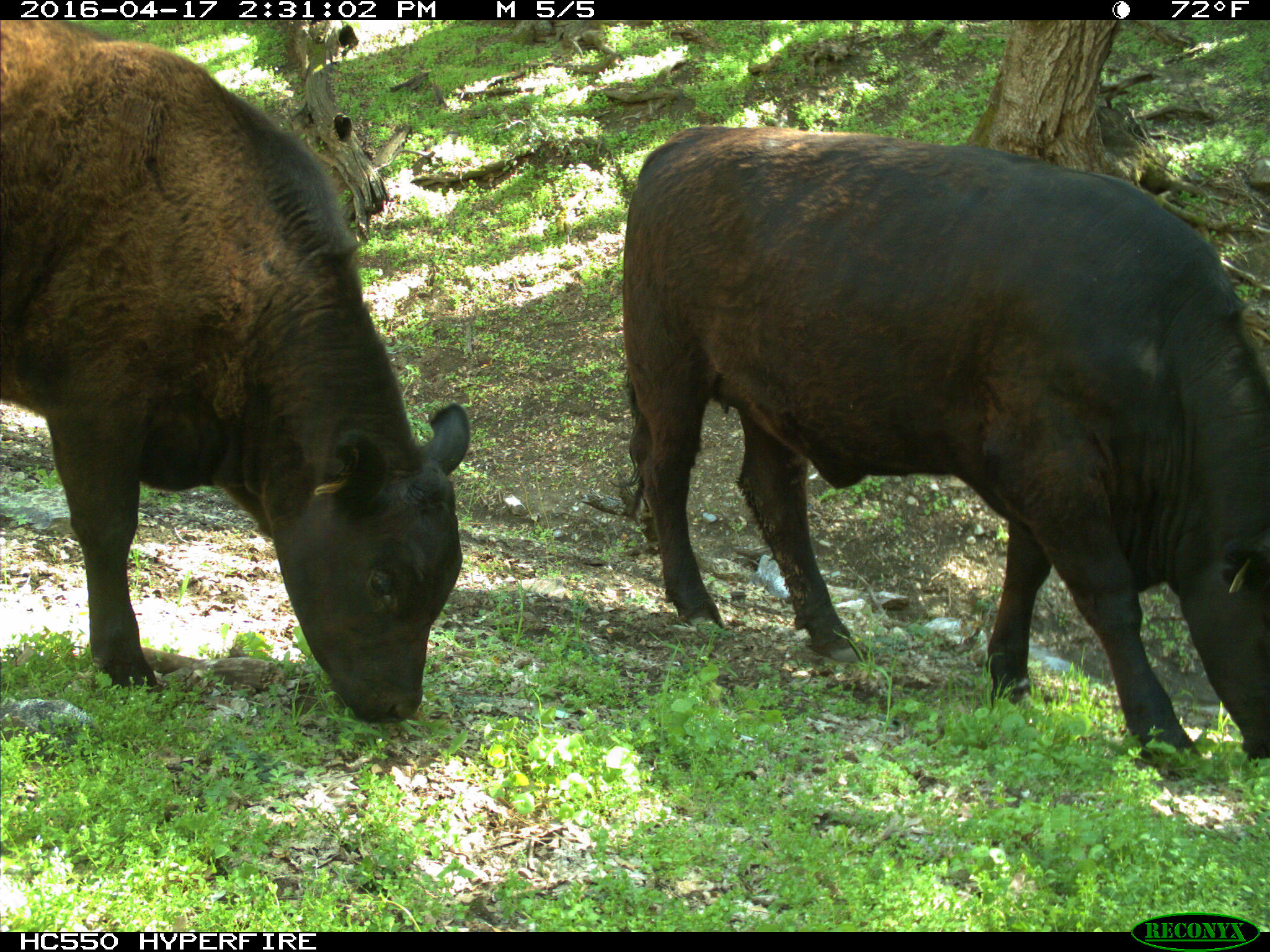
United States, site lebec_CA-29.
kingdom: Animalia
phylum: Chordata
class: Mammalia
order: Artiodactyla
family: Bovidae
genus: Bos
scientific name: Bos taurus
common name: domestic cow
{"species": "Bos taurus (domestic cow)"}